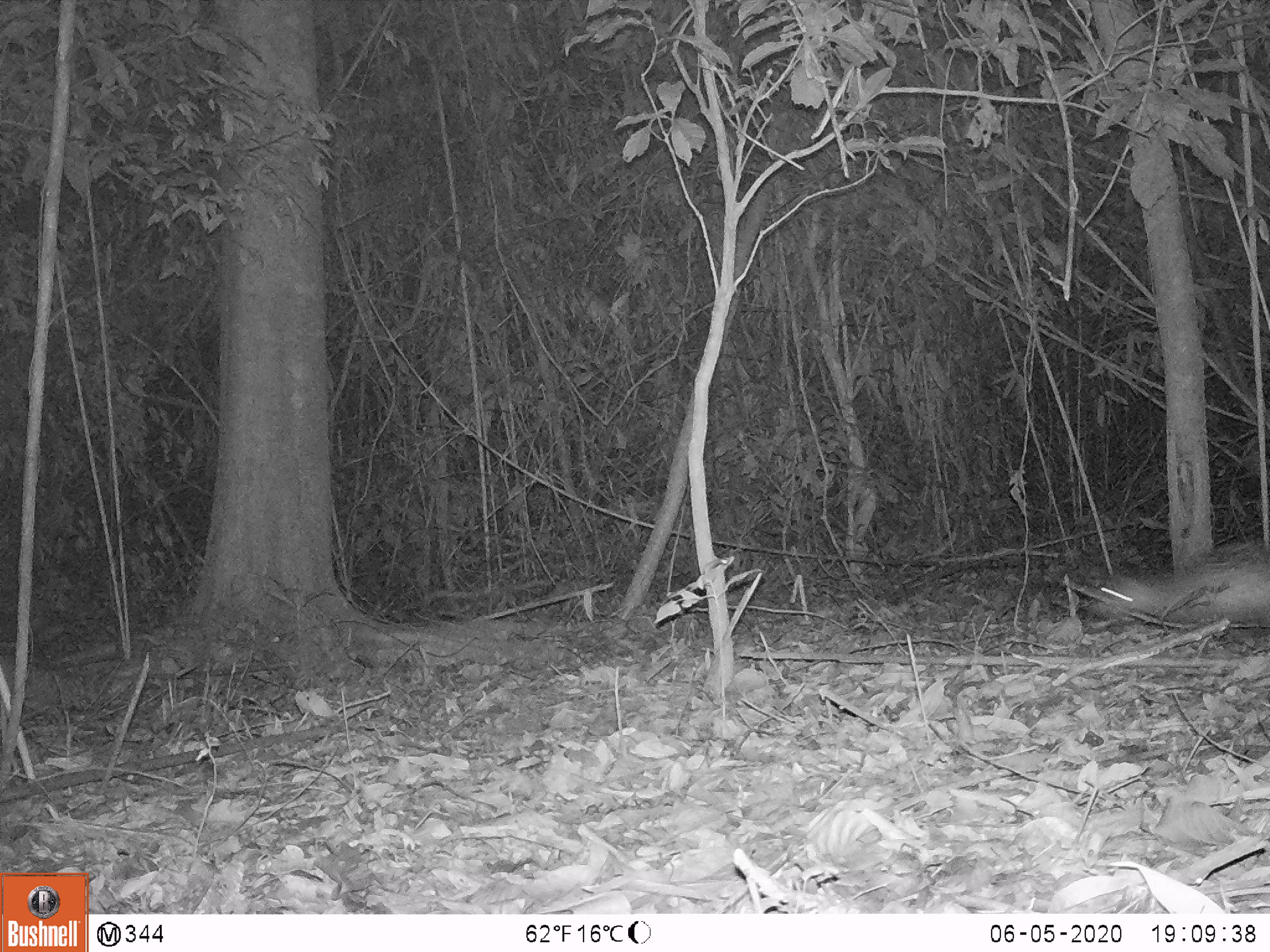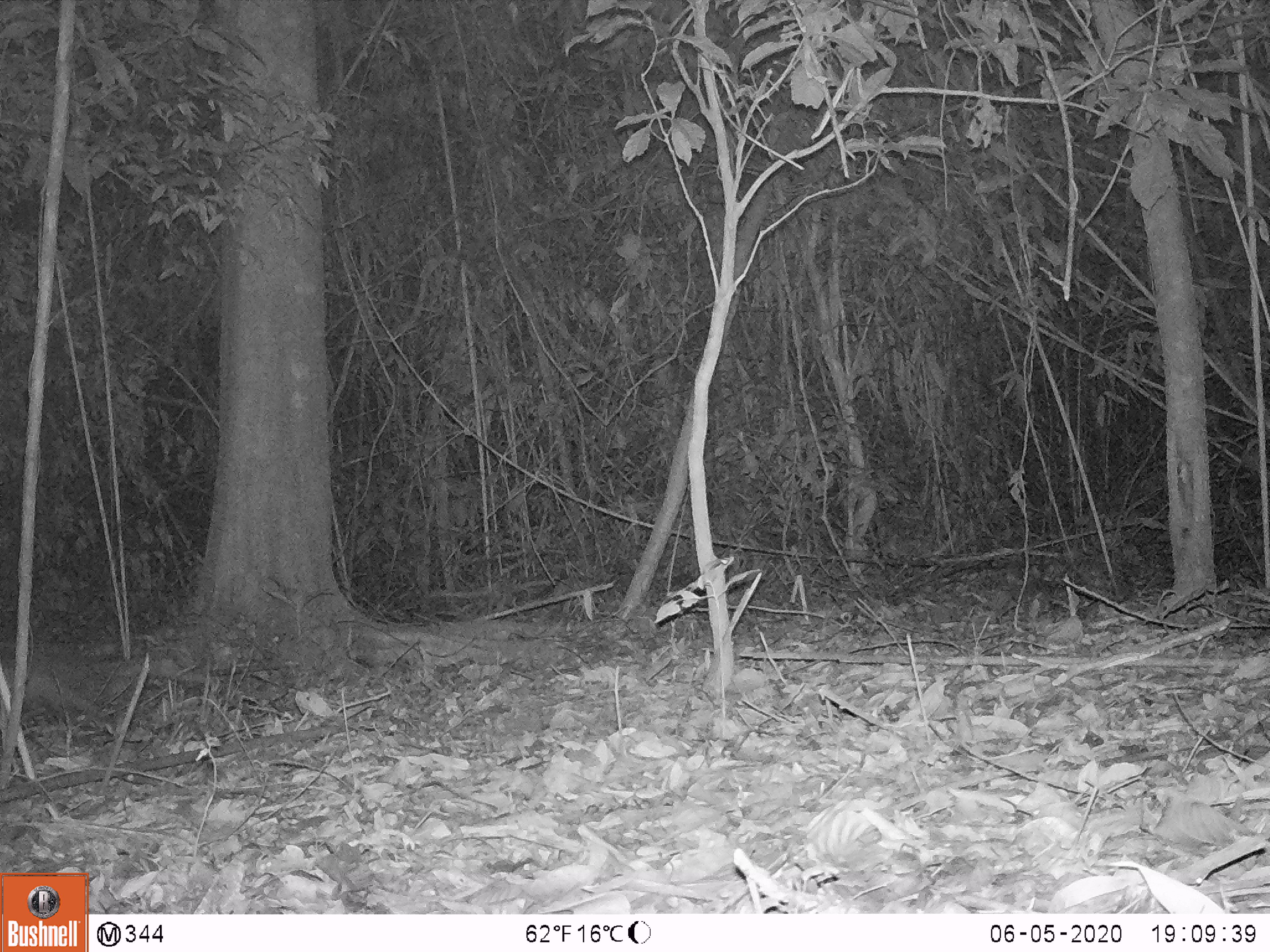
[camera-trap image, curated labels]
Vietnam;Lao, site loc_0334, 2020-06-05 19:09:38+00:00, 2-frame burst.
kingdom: Animalia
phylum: Chordata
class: Mammalia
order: Rodentia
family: Hystricidae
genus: Atherurus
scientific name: Atherurus macrourus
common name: asiatic brush-tailed porcupine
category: asiatic brush tailed porcupine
Asiatic brush tailed porcupine (asiatic brush-tailed porcupine) (Atherurus macrourus). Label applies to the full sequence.